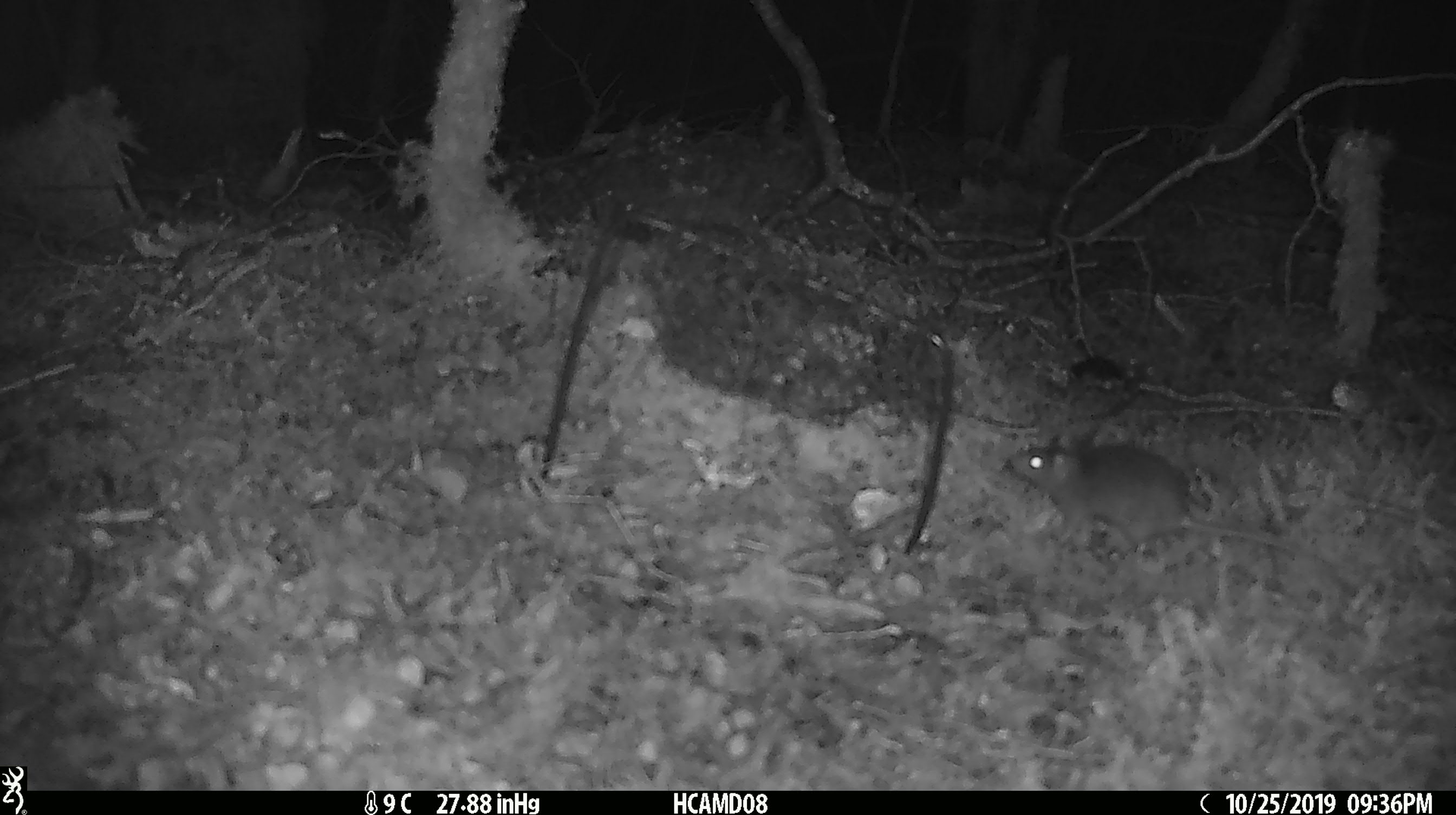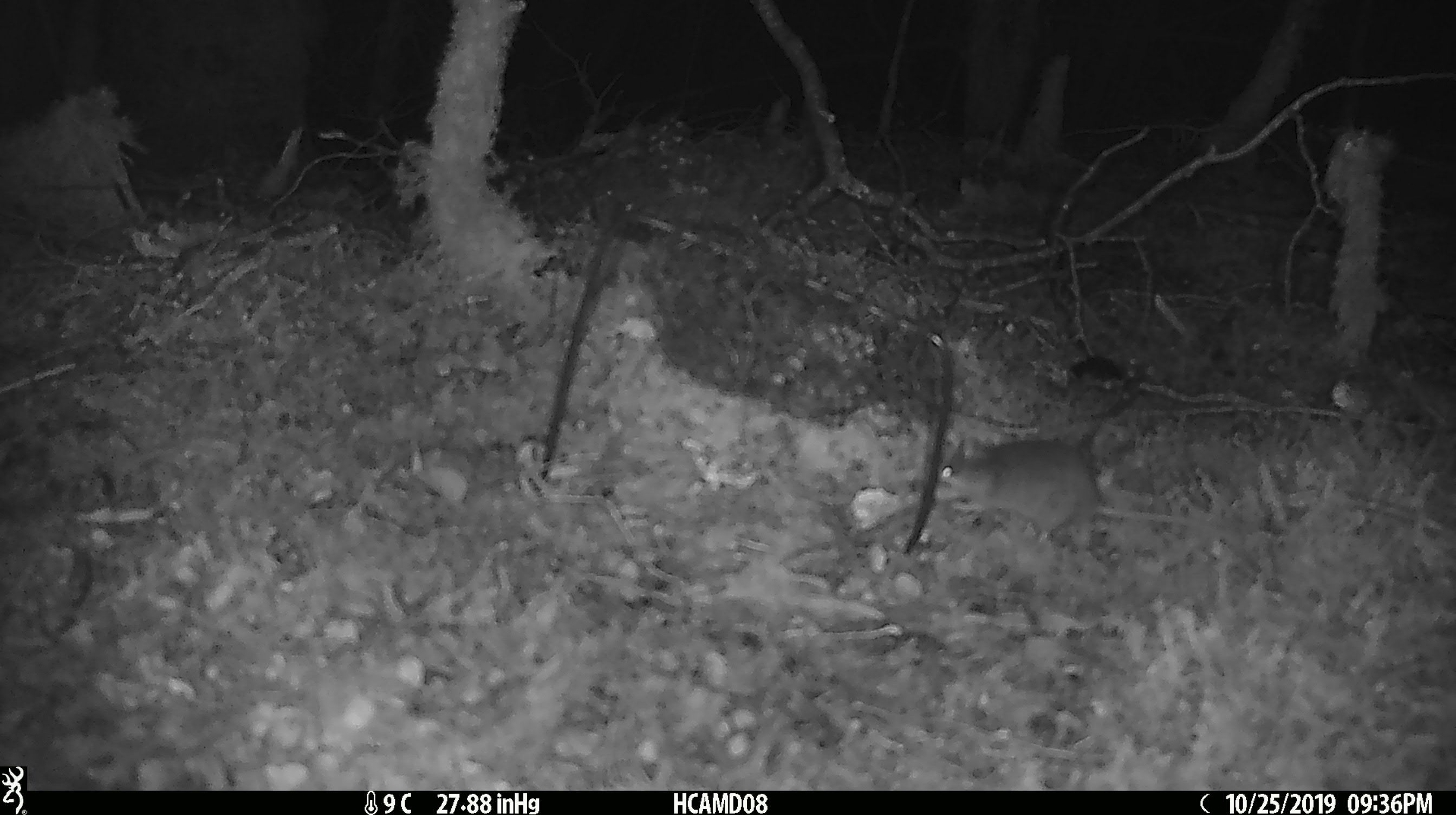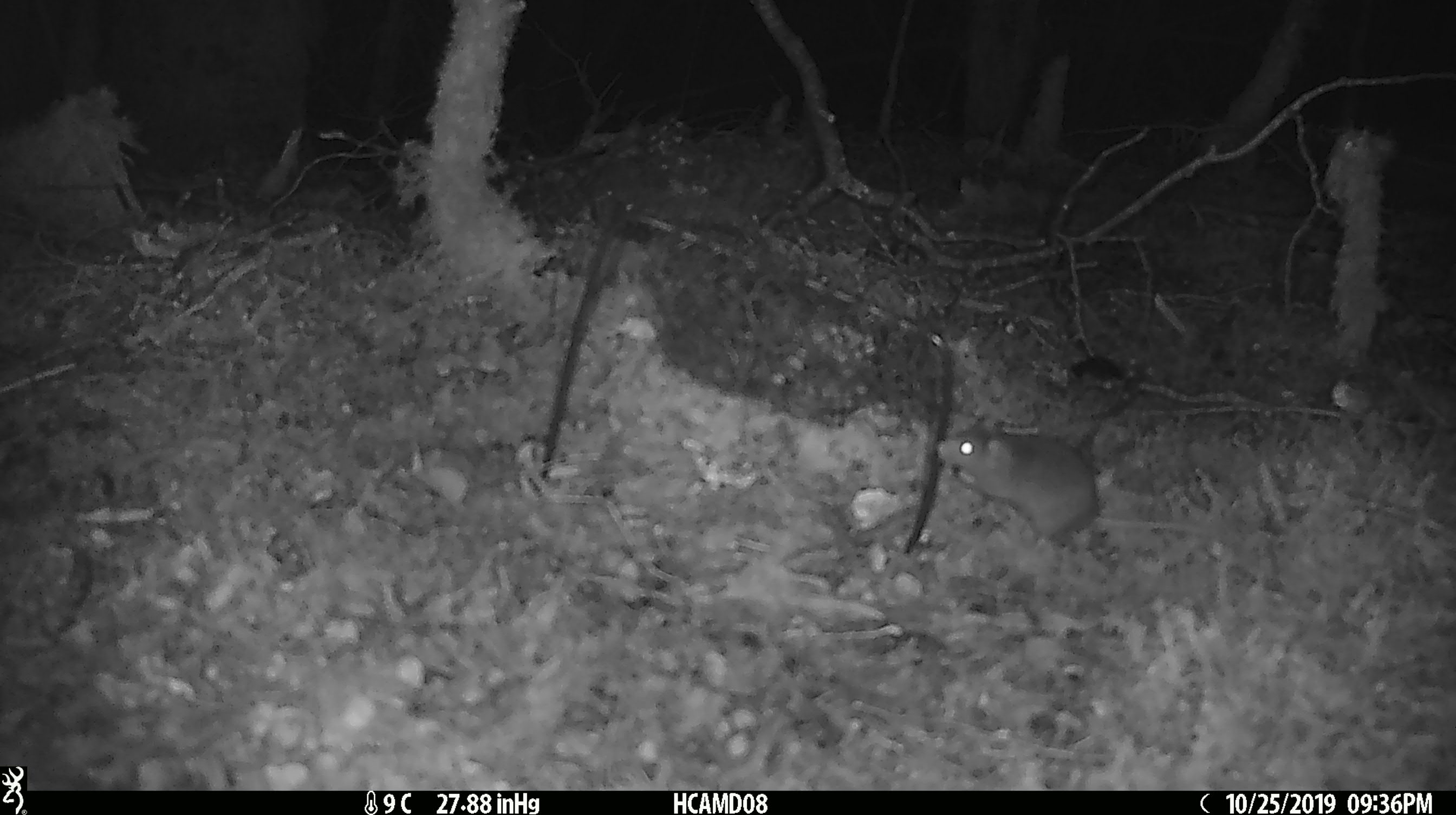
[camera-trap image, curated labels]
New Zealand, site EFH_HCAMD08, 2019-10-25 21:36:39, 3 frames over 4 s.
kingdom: Animalia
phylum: Chordata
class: Mammalia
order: Rodentia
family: Muridae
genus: Mus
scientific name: Mus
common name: mouse